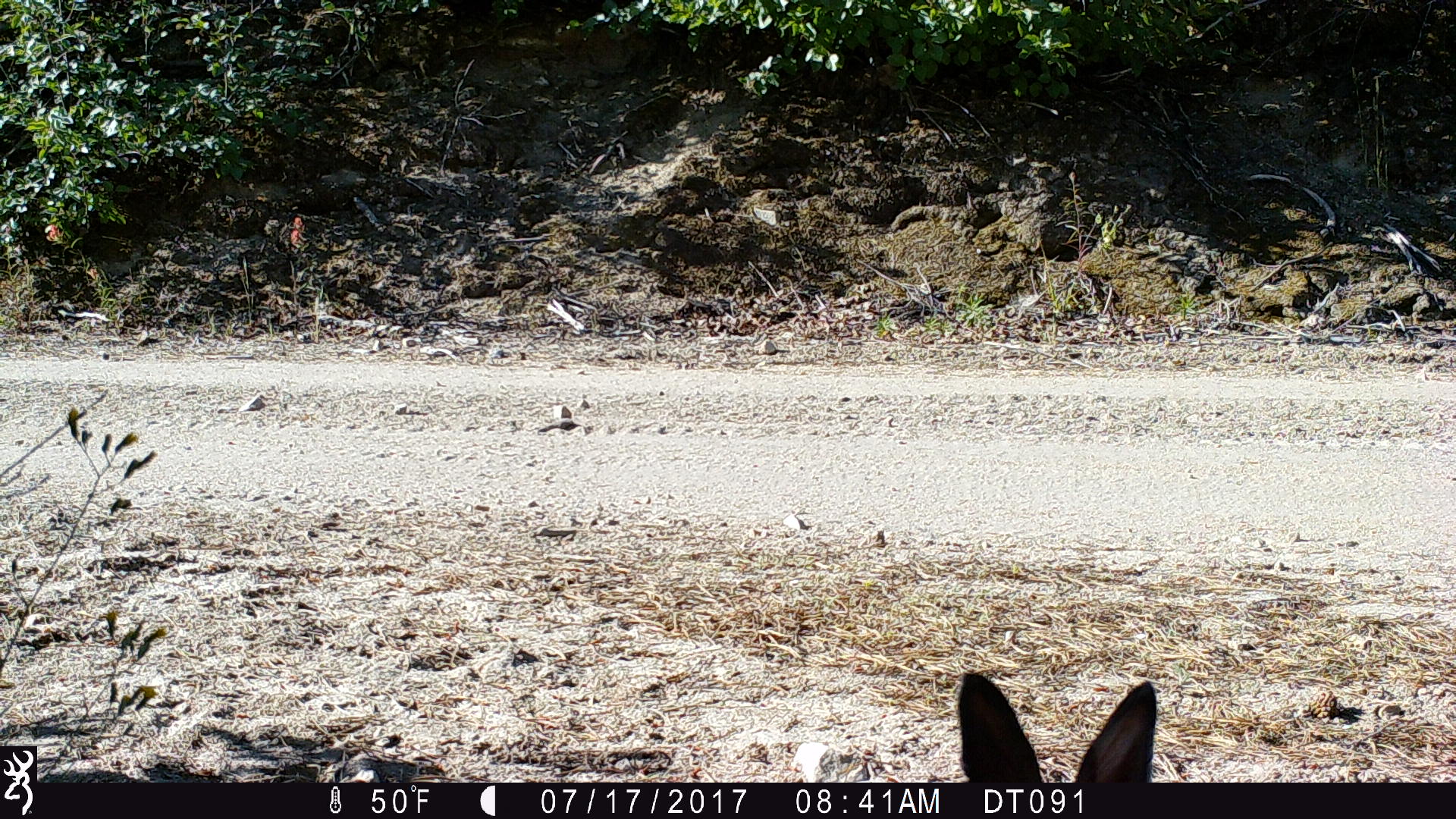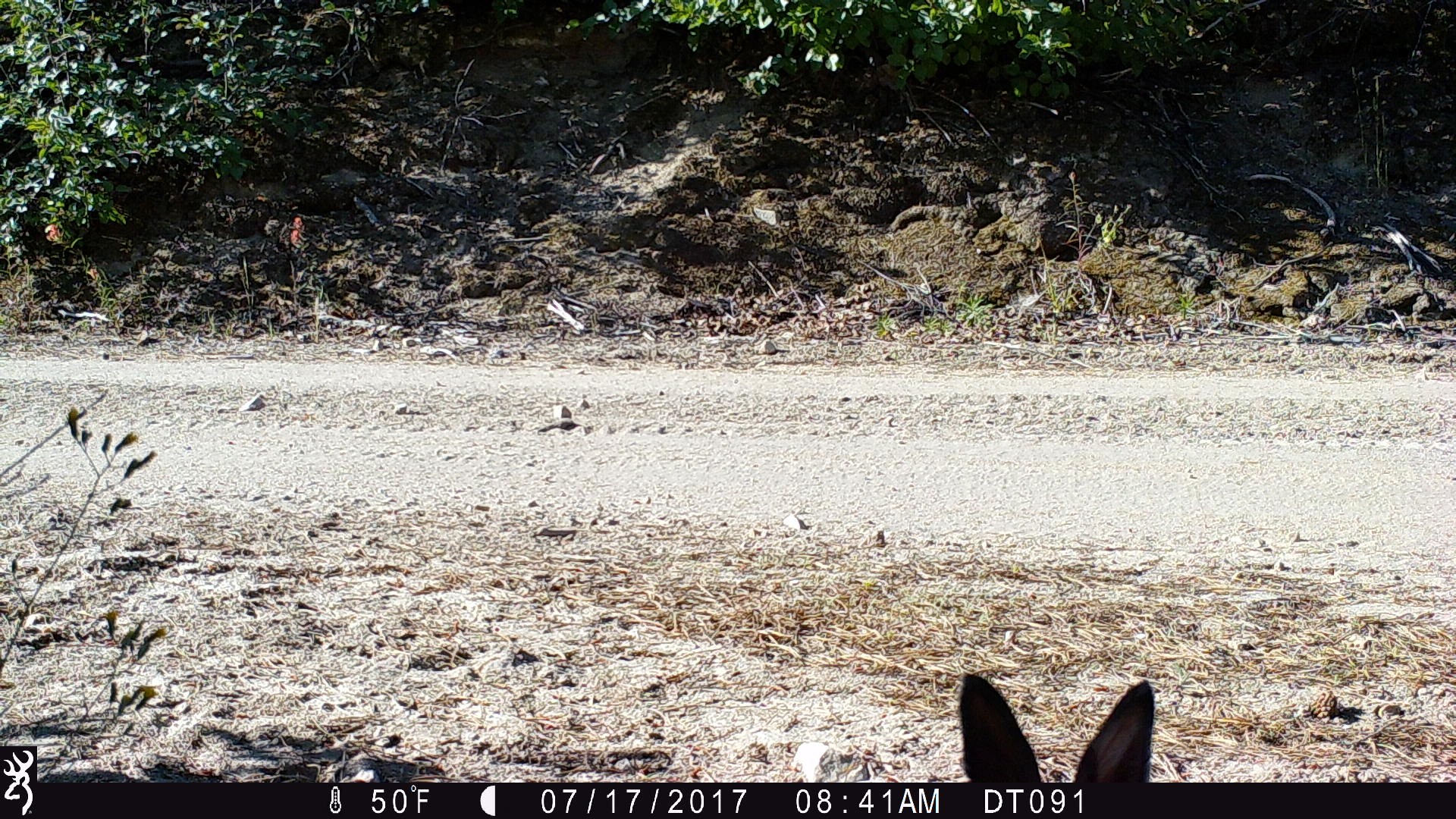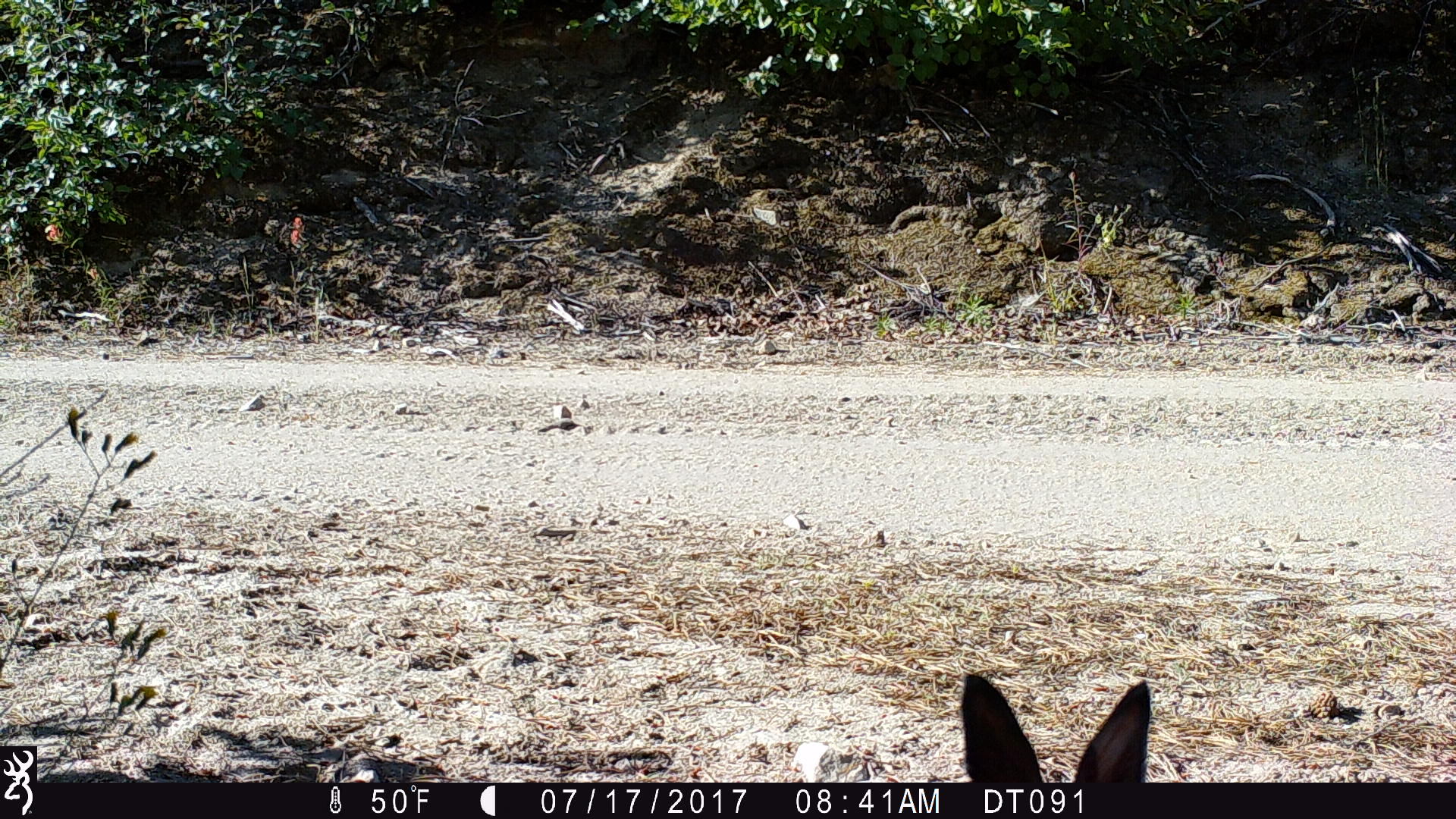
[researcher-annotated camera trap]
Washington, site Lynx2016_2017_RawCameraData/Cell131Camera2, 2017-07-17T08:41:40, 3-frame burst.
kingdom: Animalia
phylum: Chordata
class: Mammalia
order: Lagomorpha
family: Leporidae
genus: Lepus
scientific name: Lepus americanus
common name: snowshoe hare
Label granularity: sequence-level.